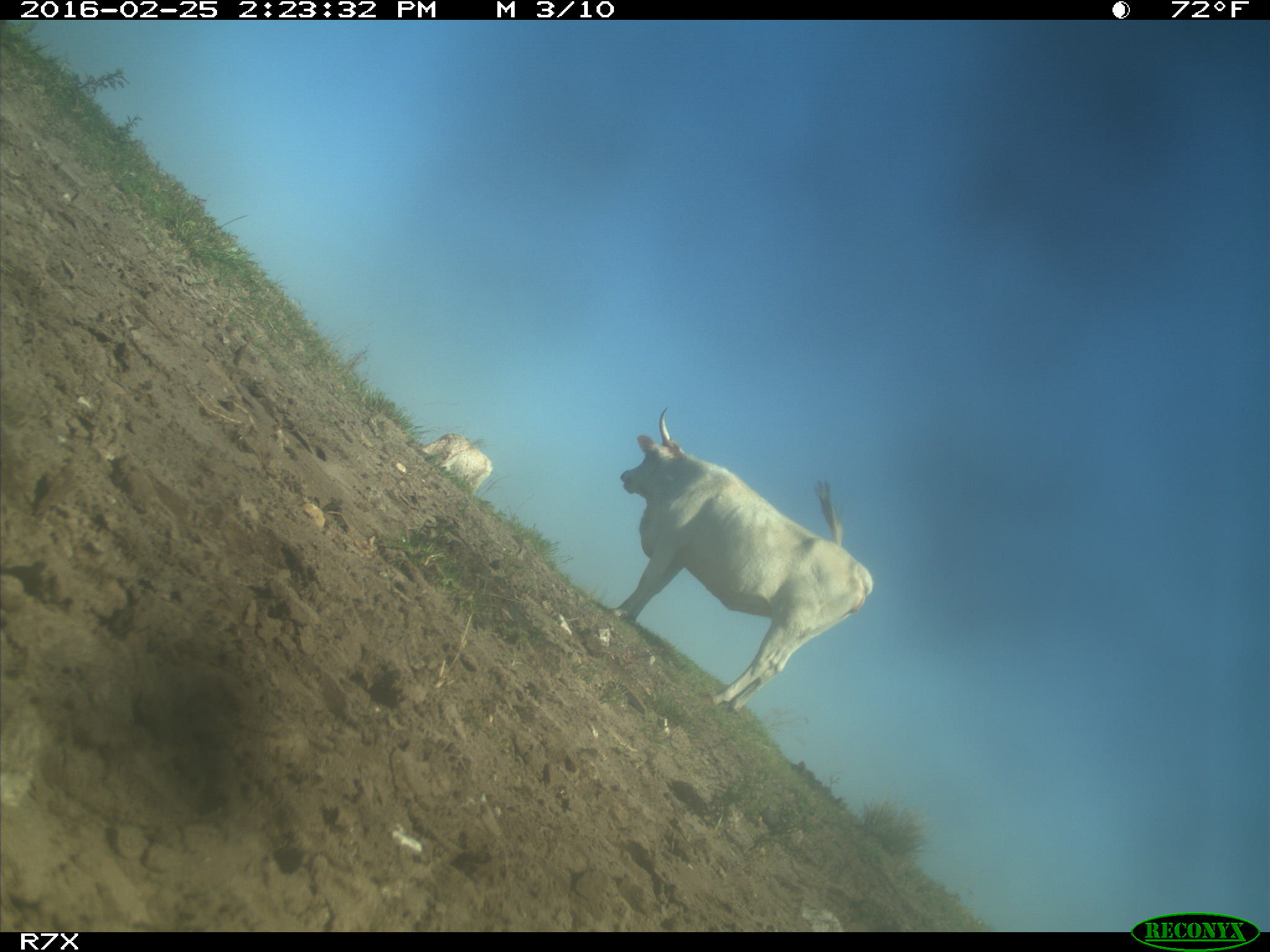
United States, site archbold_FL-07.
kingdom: Animalia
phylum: Chordata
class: Mammalia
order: Artiodactyla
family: Bovidae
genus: Bos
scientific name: Bos taurus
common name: domestic cow